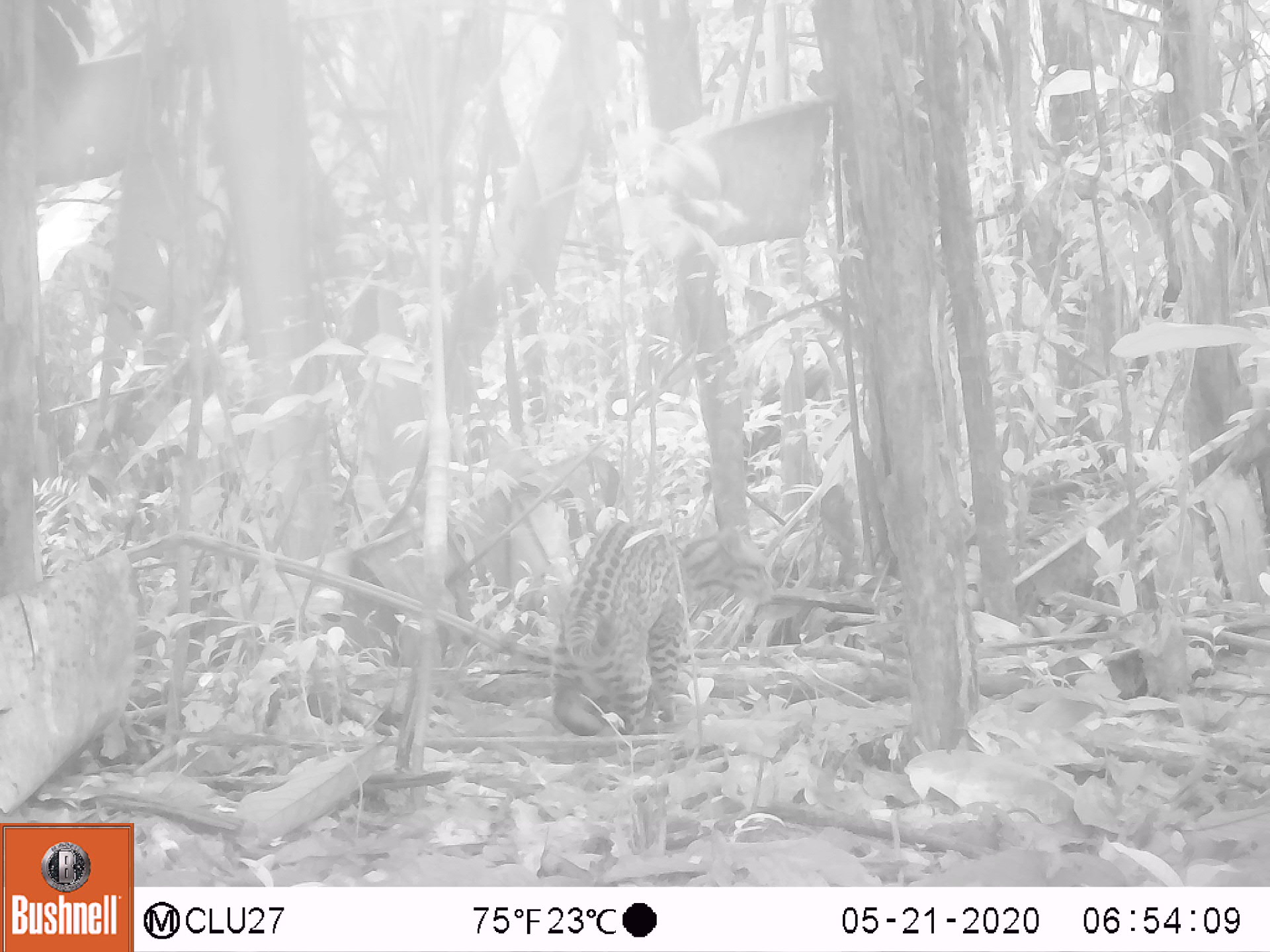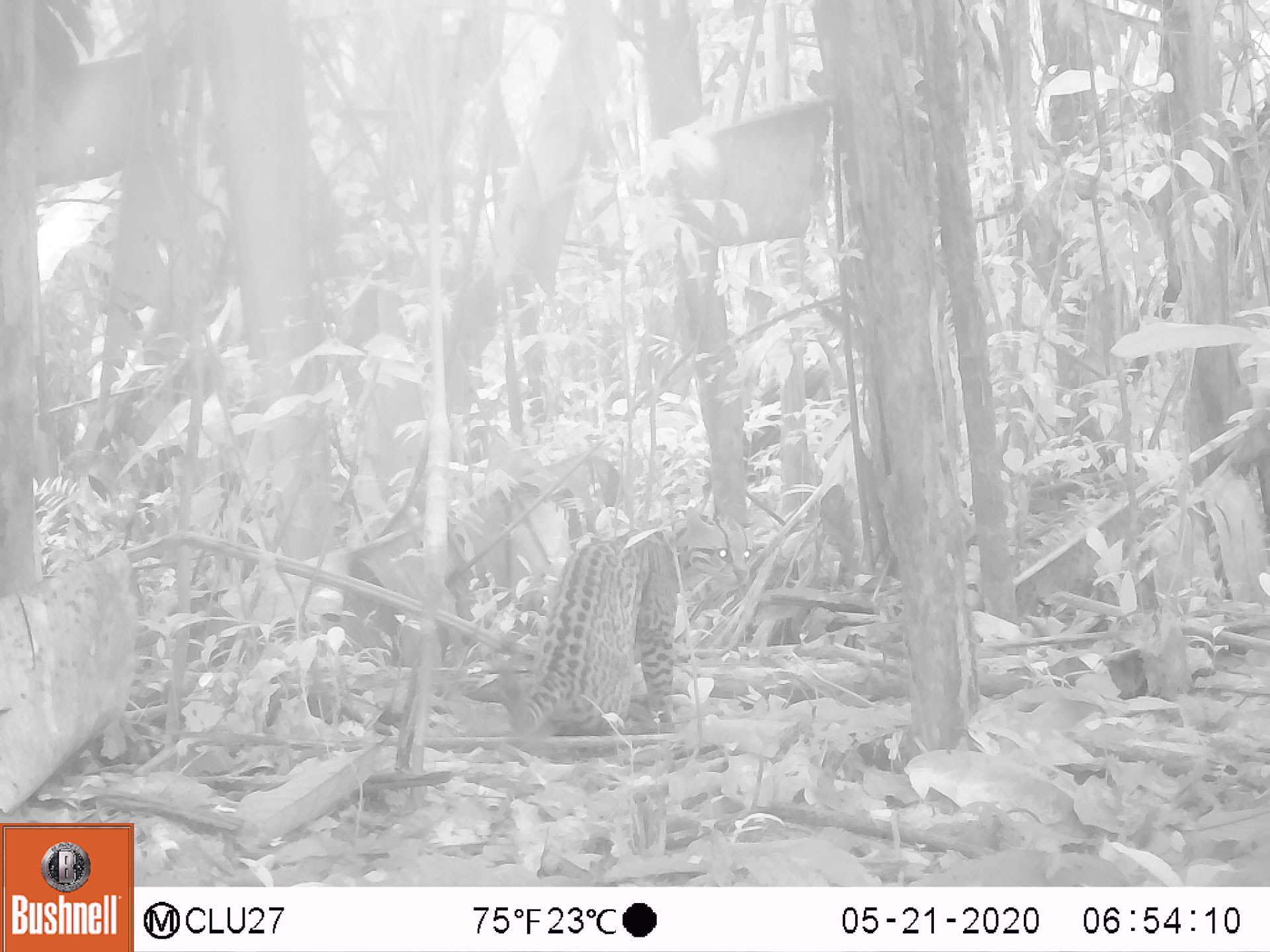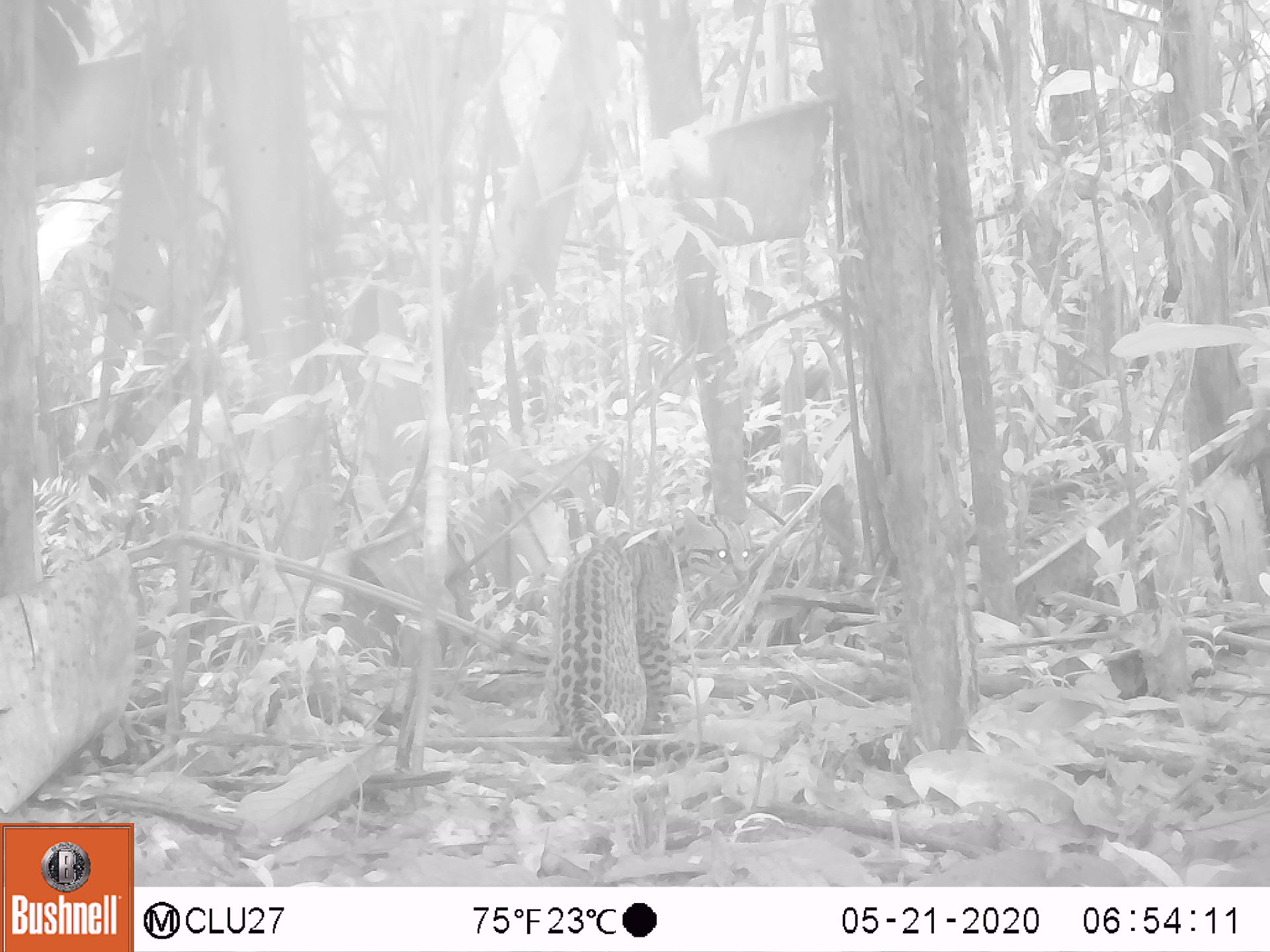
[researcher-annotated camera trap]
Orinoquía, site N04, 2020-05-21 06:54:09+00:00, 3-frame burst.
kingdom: Animalia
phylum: Chordata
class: Mammalia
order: Carnivora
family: Felidae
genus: Leopardus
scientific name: Leopardus wiedii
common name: margay